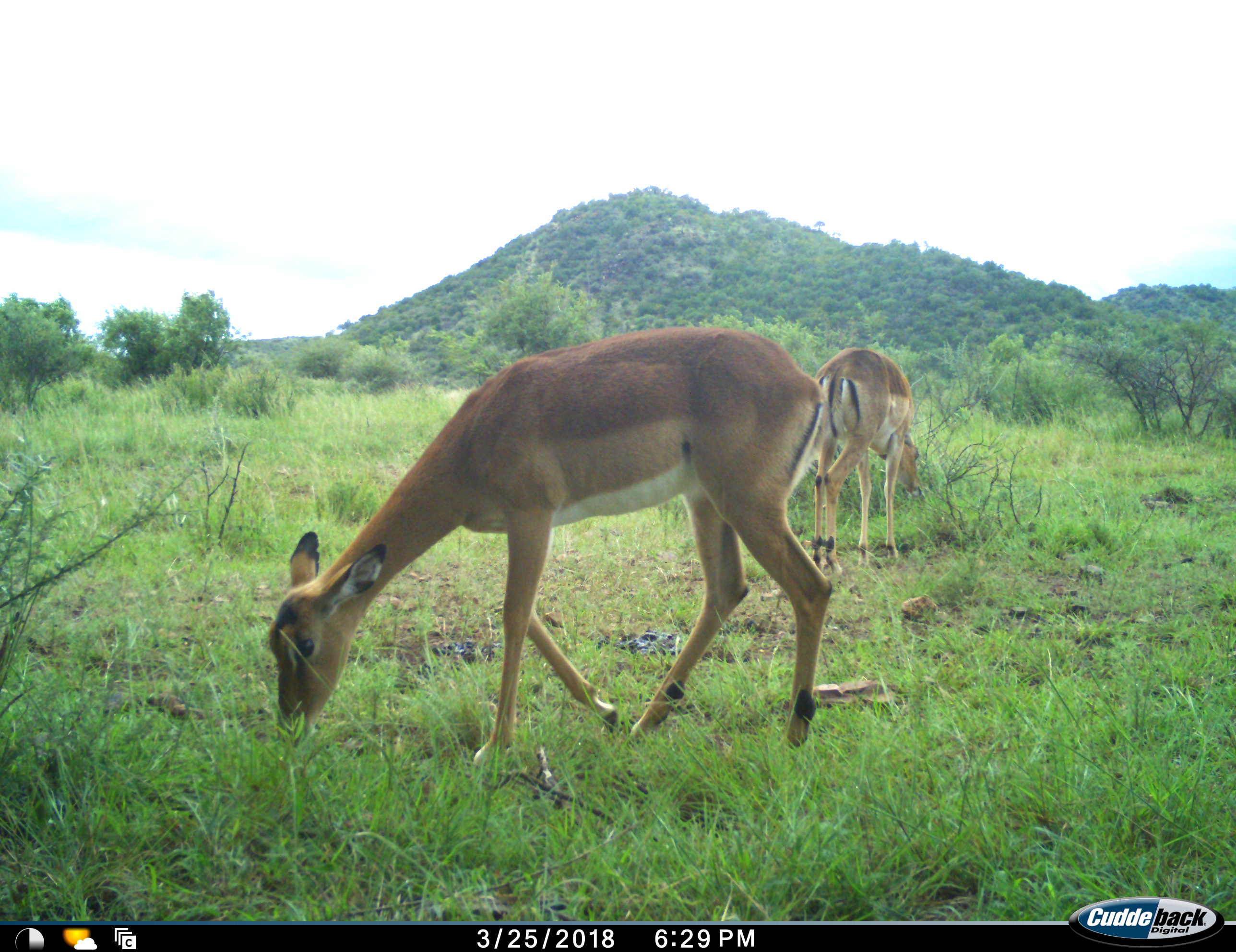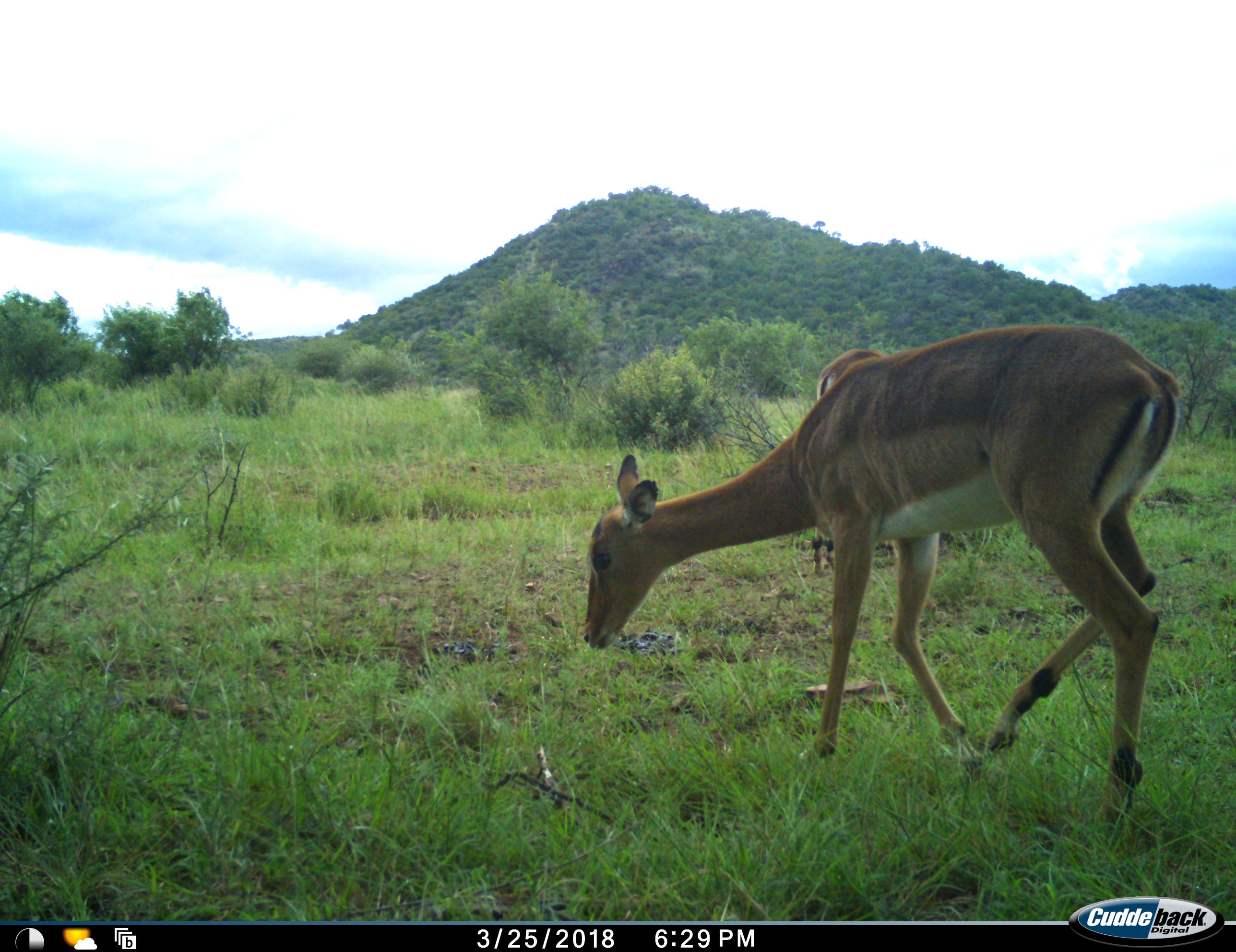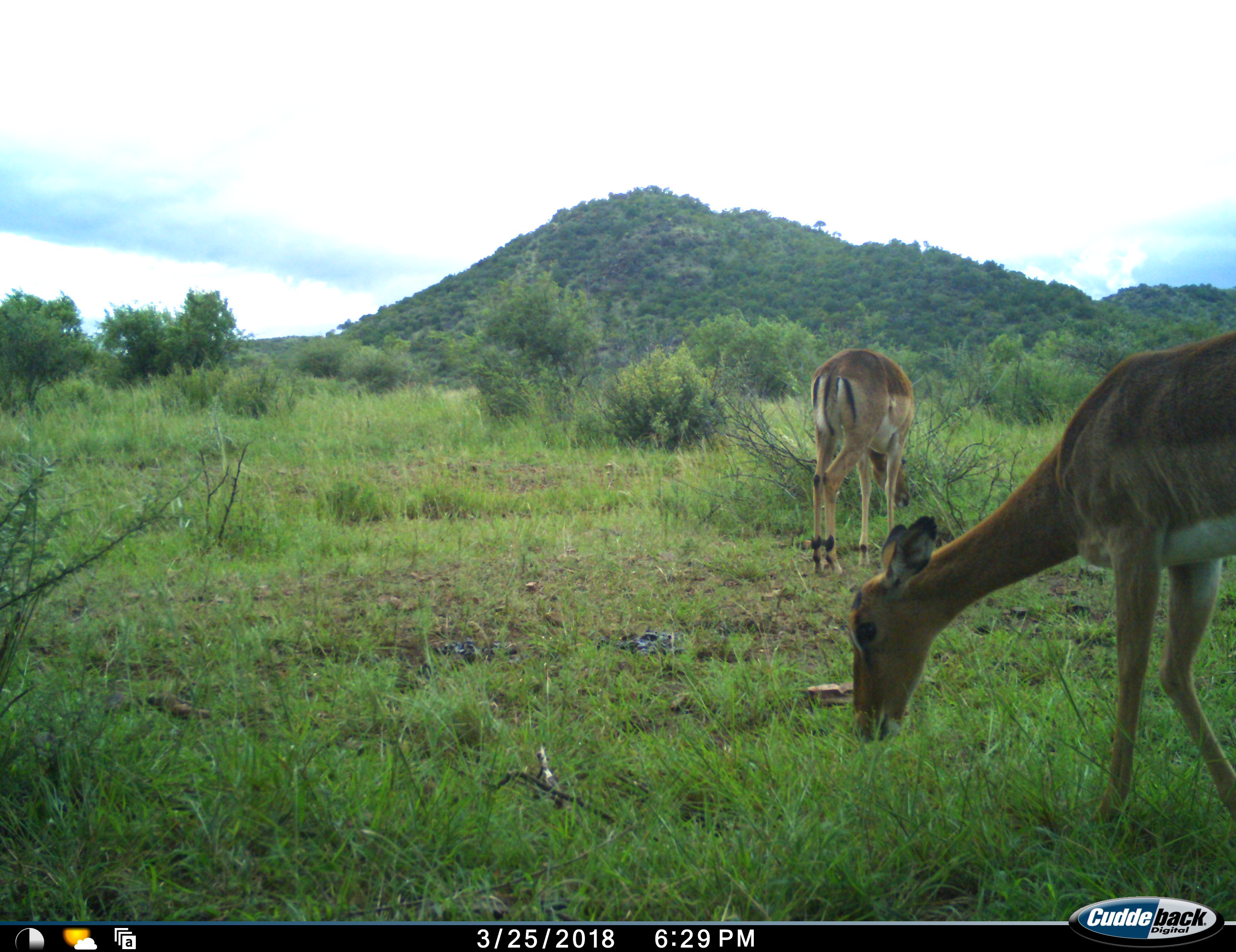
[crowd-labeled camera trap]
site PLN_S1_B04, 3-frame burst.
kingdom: Animalia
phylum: Chordata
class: Mammalia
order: Artiodactyla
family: Bovidae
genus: Aepyceros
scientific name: Aepyceros melampus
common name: impala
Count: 2.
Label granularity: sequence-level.